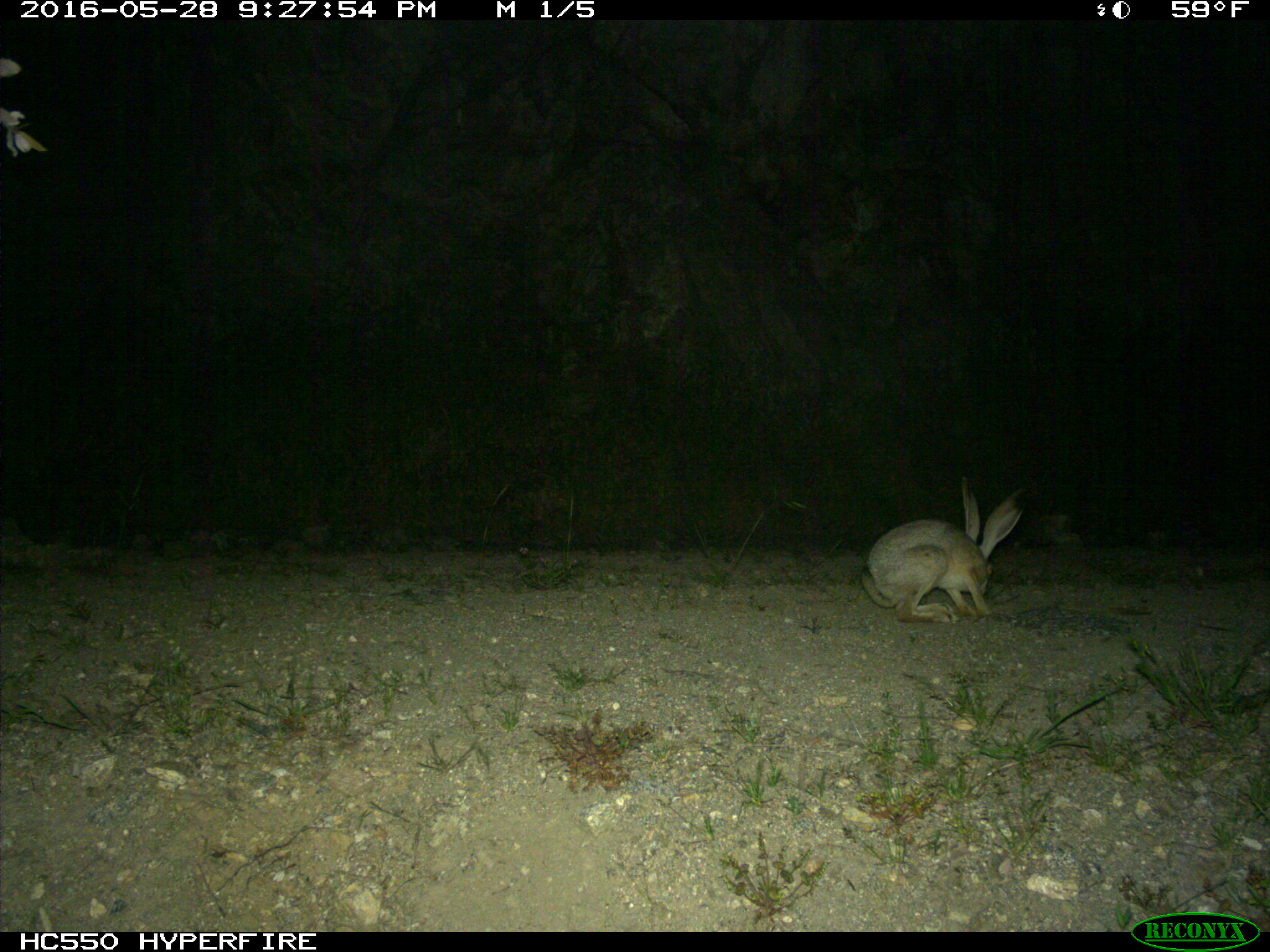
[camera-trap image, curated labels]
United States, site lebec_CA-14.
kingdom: Animalia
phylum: Chordata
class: Mammalia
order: Lagomorpha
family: Leporidae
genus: Lepus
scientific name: Lepus californicus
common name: black-tailed jackrabbit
Lepus californicus (black-tailed jackrabbit).